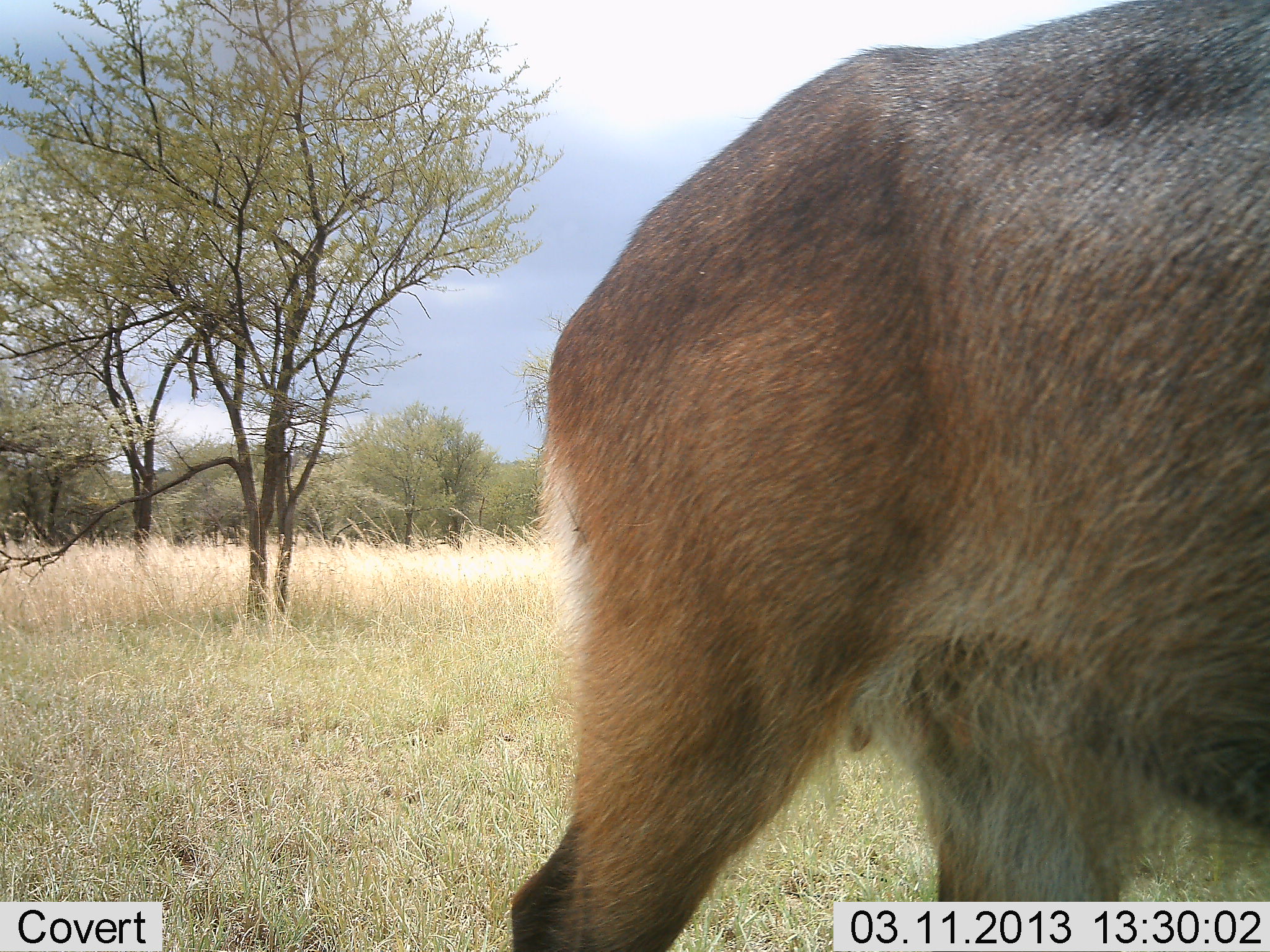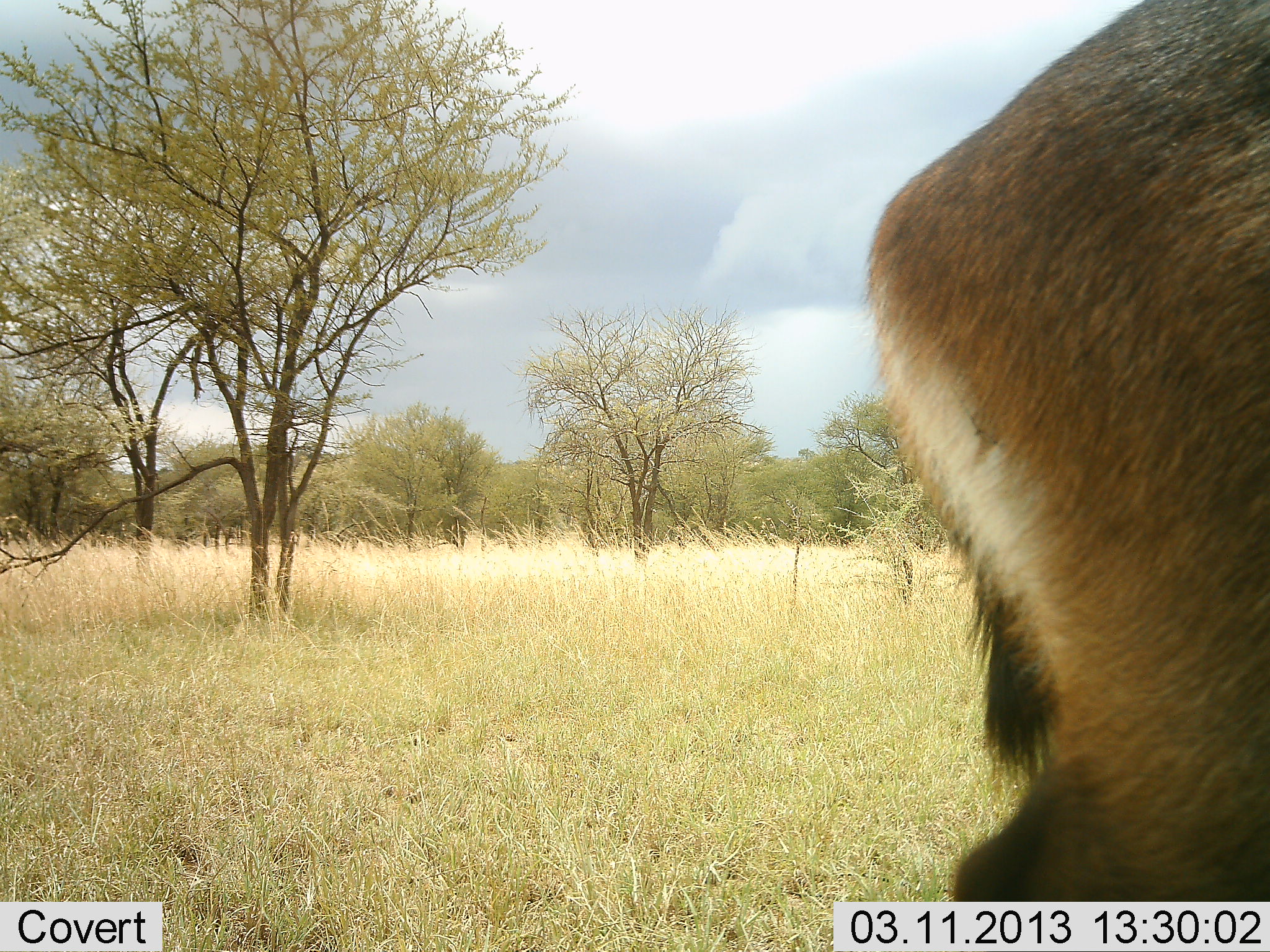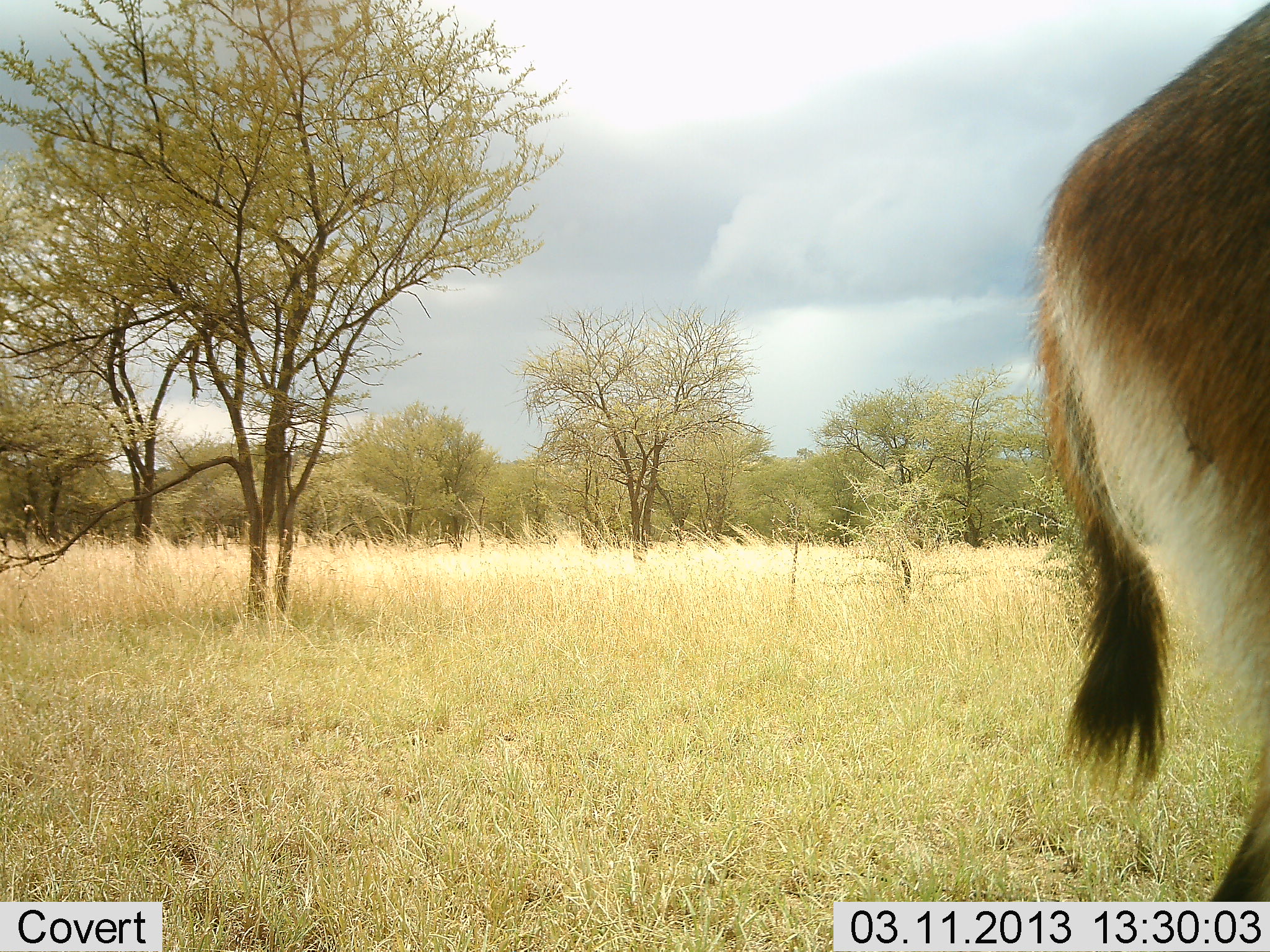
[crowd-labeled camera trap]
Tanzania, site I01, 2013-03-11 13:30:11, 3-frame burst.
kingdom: Animalia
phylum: Chordata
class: Mammalia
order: Artiodactyla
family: Bovidae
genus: Kobus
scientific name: Kobus ellipsiprymnus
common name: waterbuck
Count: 1.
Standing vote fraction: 8%.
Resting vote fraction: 0%.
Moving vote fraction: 92%.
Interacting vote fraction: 0%.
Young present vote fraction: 0%.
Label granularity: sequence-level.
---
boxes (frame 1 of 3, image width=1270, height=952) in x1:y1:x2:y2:
animal: 515:1:1269:952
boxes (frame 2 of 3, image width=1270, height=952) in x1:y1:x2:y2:
animal: 858:0:1270:900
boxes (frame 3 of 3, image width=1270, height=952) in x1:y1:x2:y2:
animal: 1026:0:1270:903